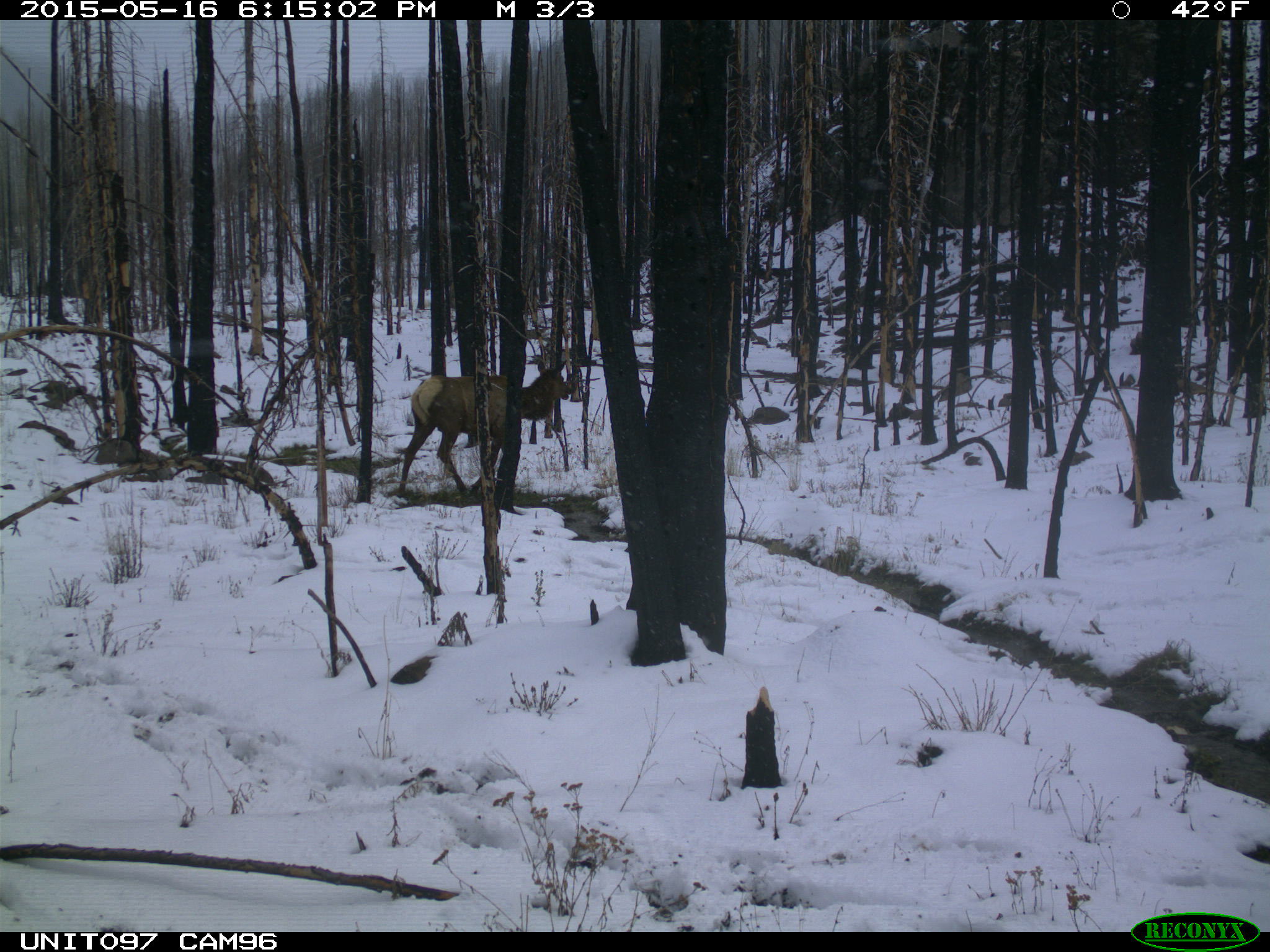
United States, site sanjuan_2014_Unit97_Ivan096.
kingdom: Animalia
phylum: Chordata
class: Mammalia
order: Artiodactyla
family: Cervidae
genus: Cervus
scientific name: Cervus elaphus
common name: red deer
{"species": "Cervus elaphus (red deer)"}